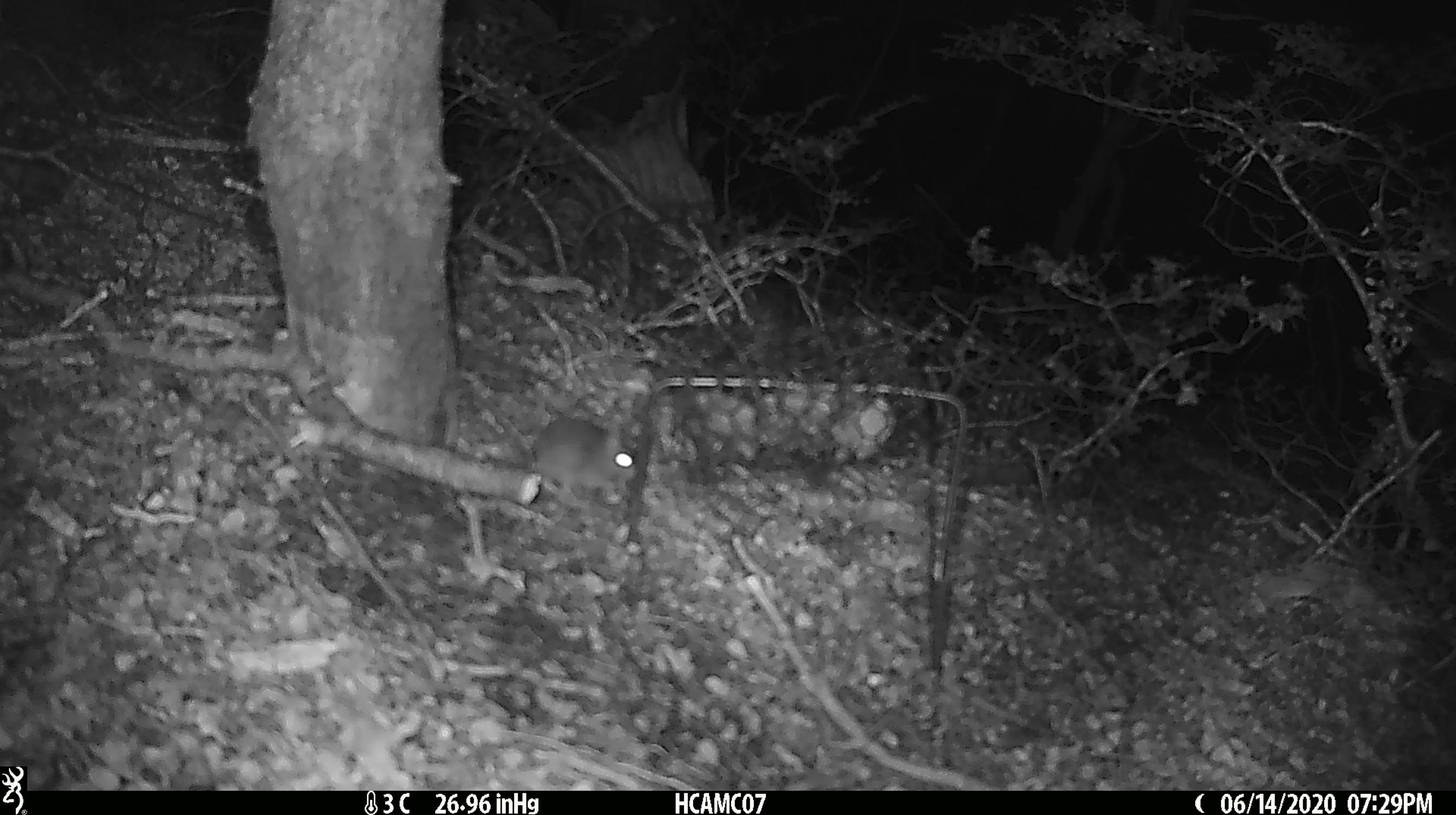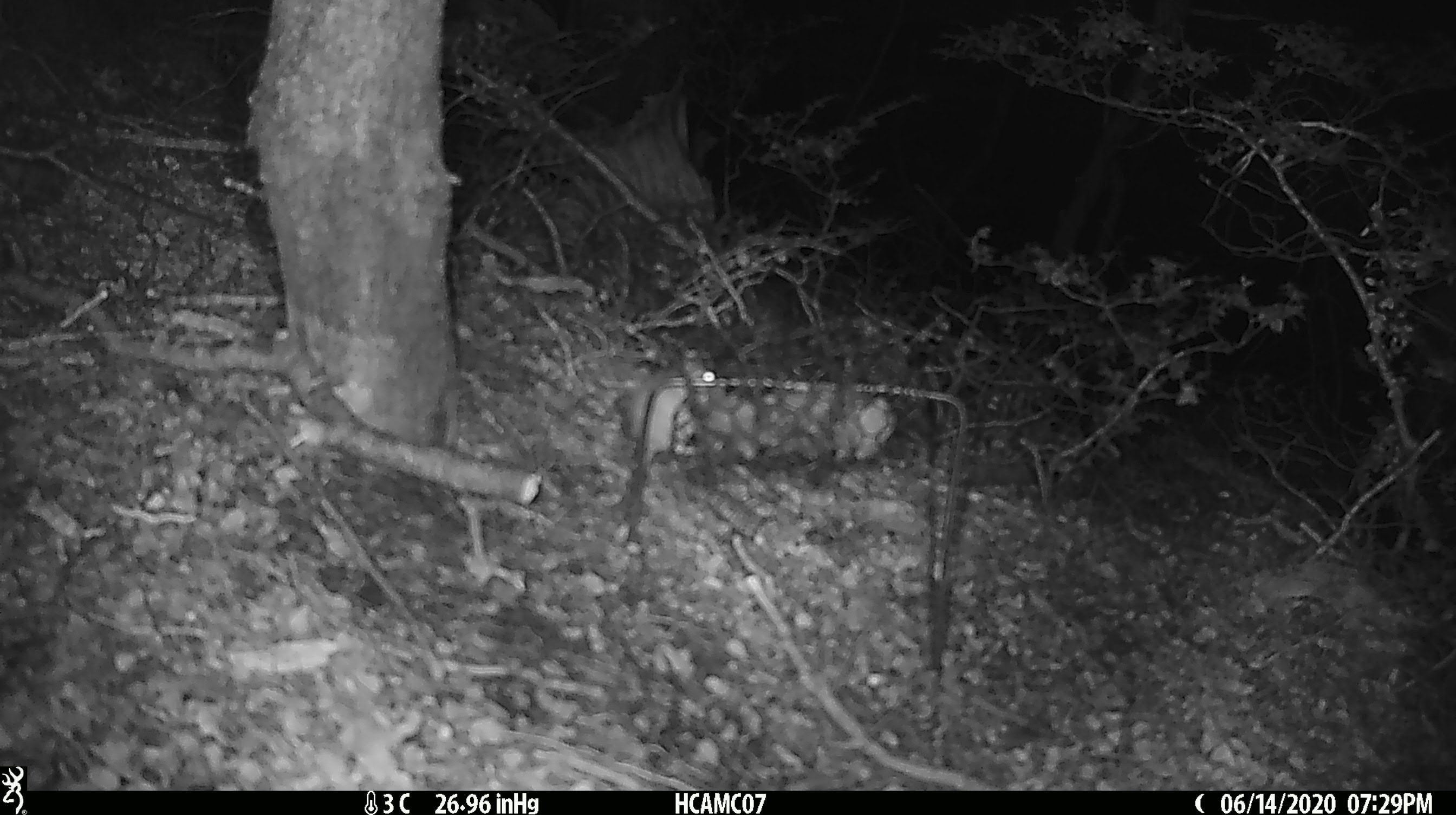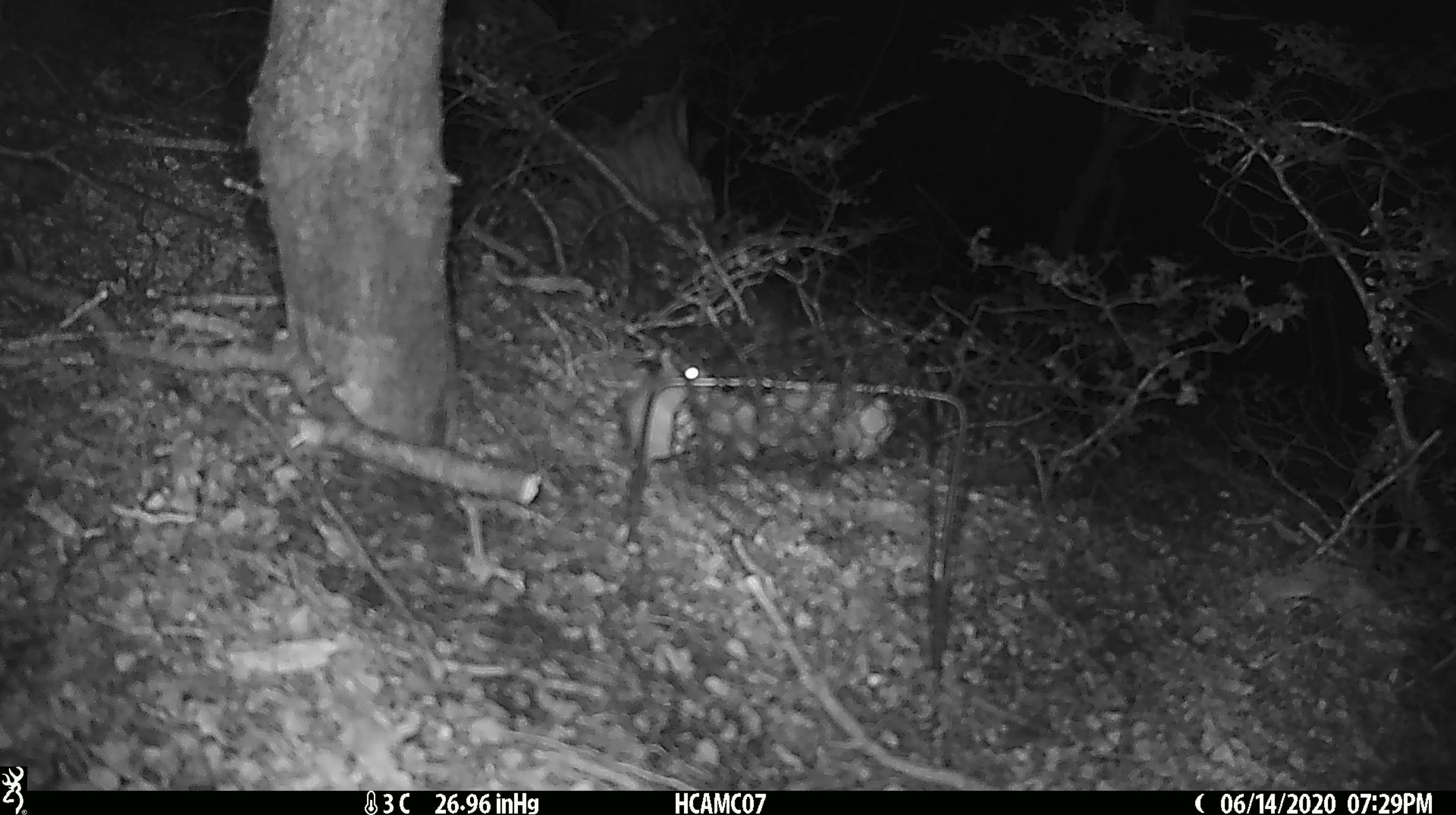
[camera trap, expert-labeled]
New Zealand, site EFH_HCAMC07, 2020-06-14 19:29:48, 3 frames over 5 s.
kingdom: Animalia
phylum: Chordata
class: Mammalia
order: Rodentia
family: Muridae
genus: Mus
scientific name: Mus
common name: mouse